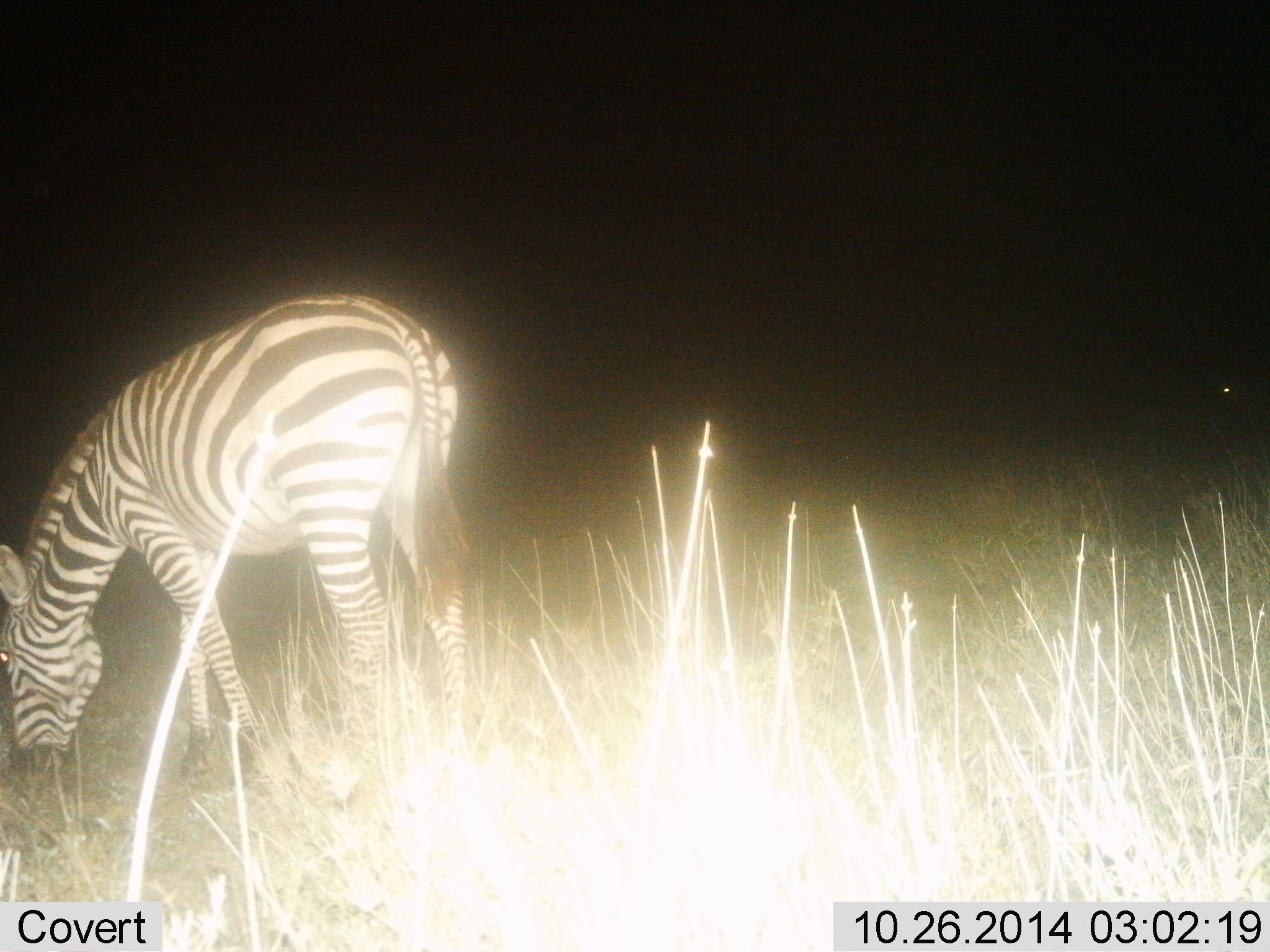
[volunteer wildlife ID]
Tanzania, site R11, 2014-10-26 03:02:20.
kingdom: Animalia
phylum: Chordata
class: Mammalia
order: Perissodactyla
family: Equidae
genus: Equus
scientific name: Equus quagga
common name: plains zebra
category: zebra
Zebra (plains zebra) (Equus quagga), count 1. Behavior (volunteer vote fractions): standing 10%, resting 0%, moving 0%, interacting 0%. Young present (vote fraction): 0%. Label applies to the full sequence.